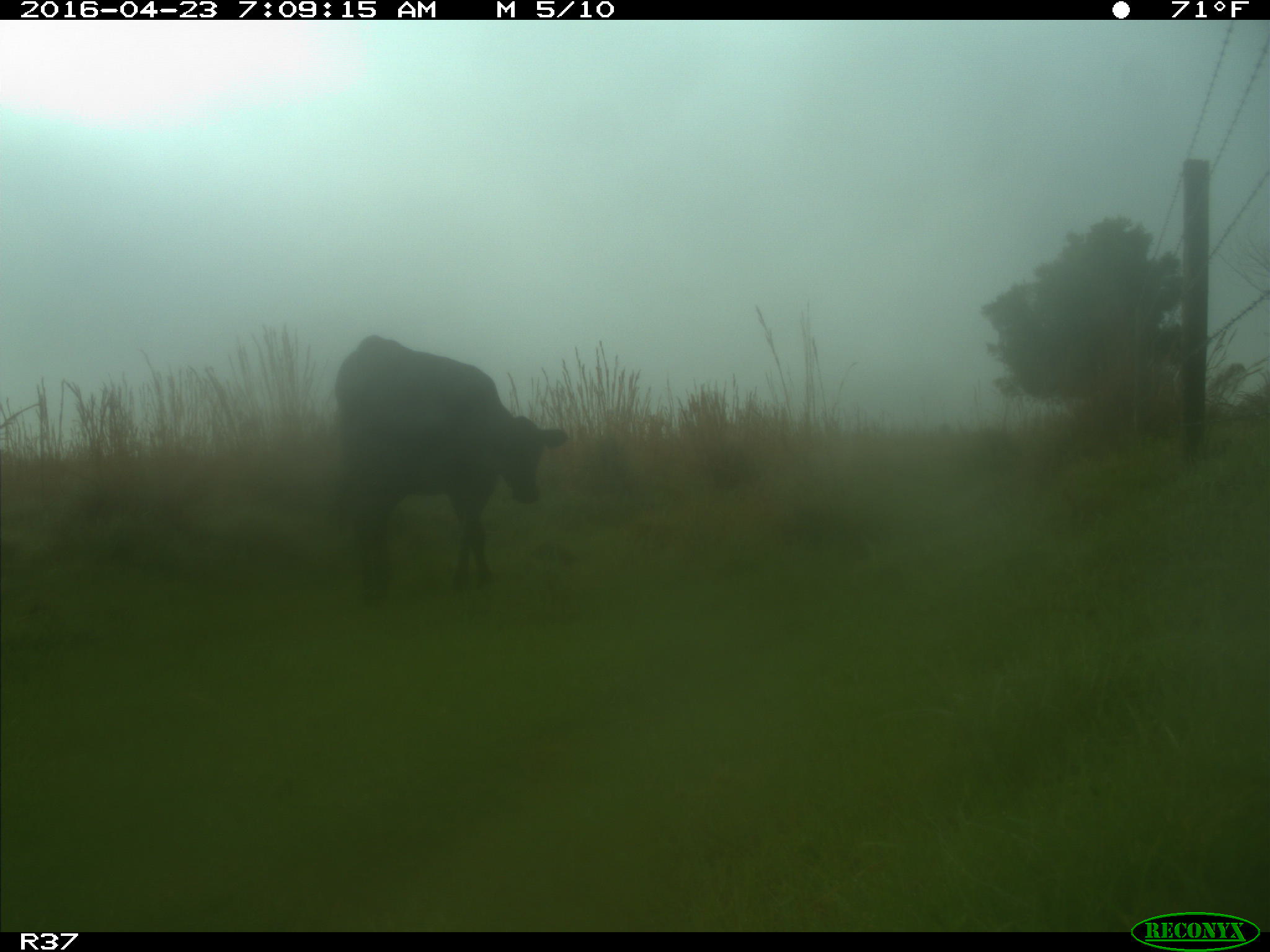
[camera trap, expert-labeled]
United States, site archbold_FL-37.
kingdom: Animalia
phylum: Chordata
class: Mammalia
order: Artiodactyla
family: Bovidae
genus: Bos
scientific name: Bos taurus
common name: domestic cow